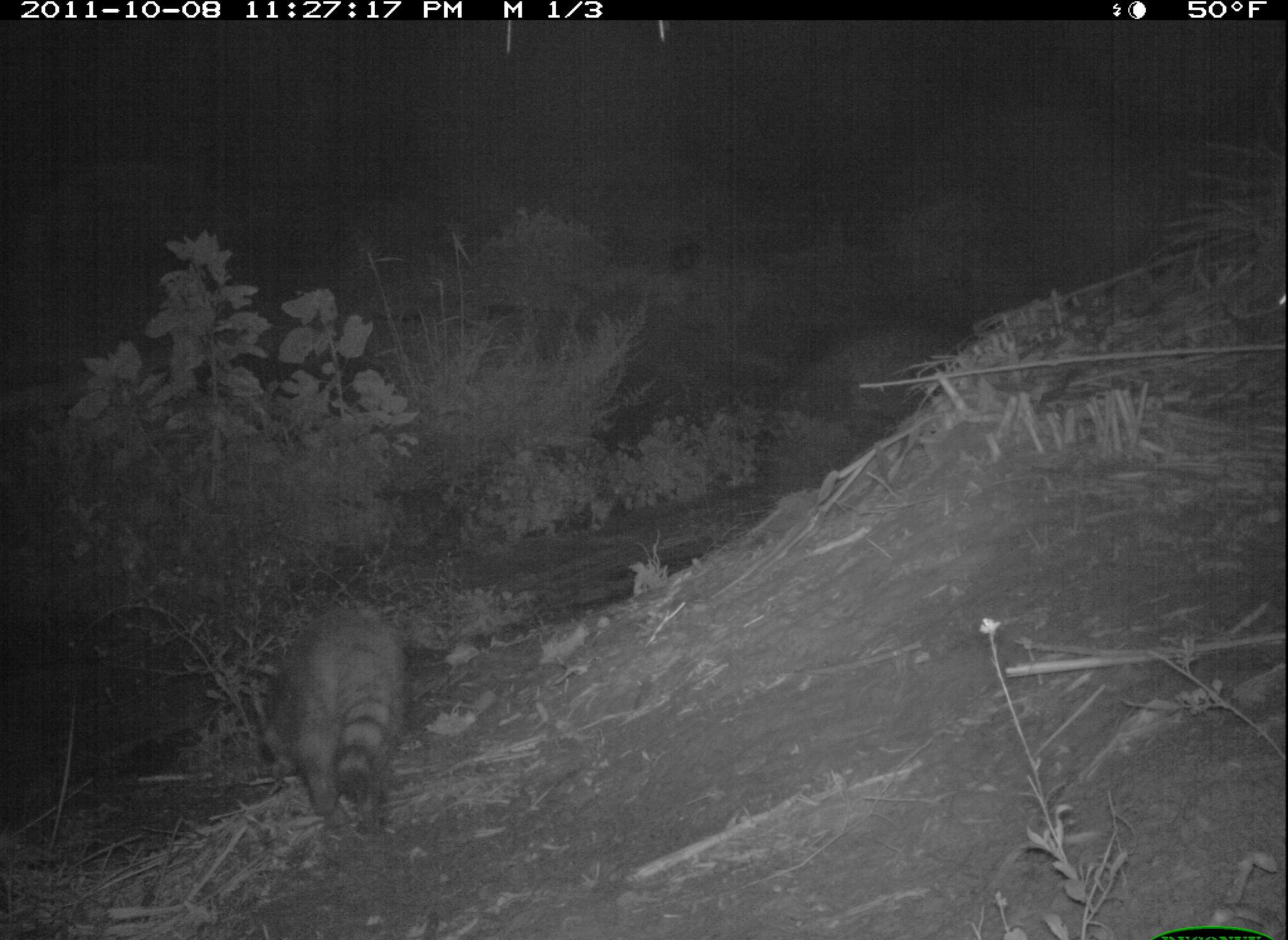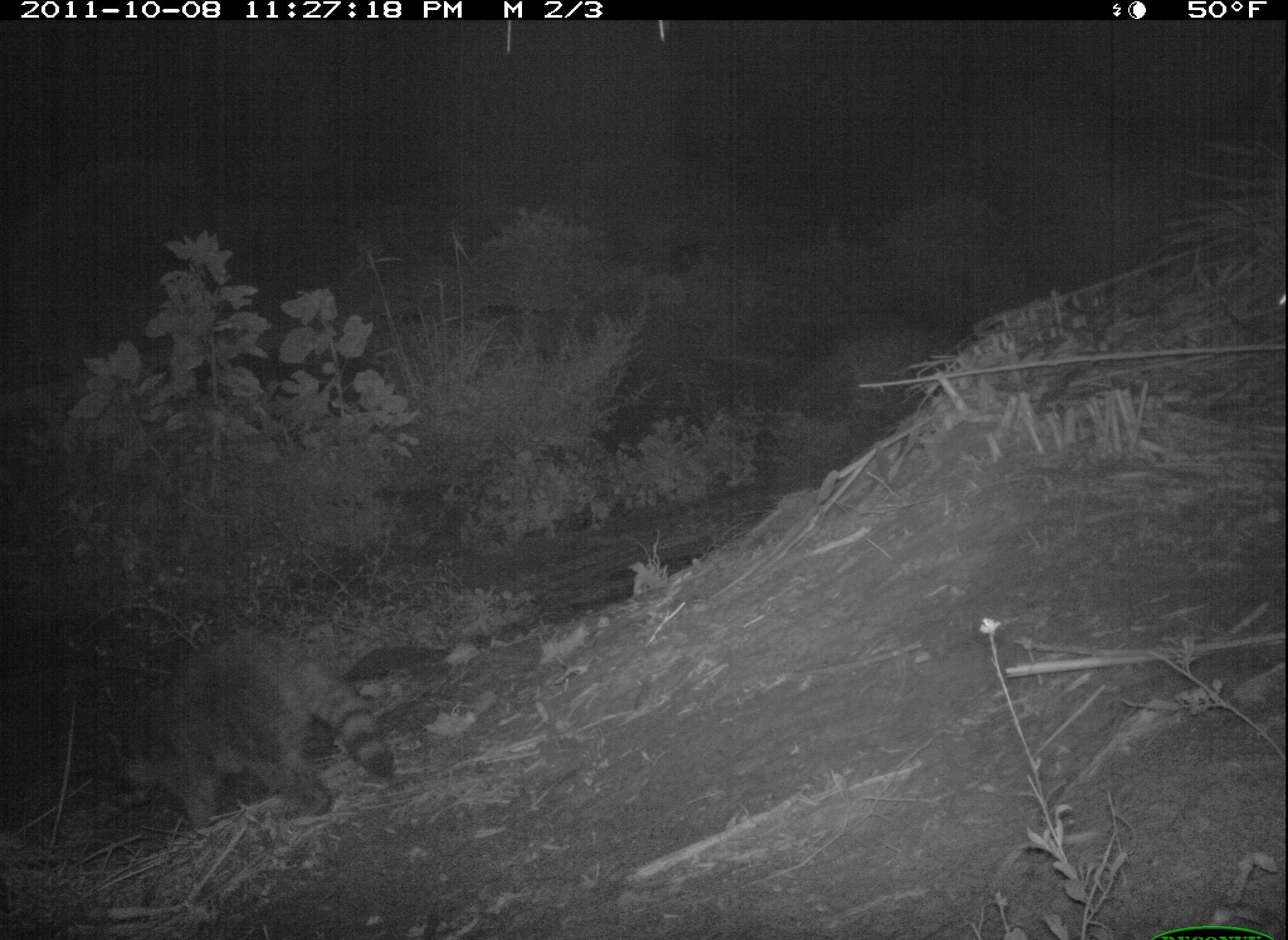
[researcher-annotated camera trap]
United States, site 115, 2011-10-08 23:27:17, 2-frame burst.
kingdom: Animalia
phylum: Chordata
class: Mammalia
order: Carnivora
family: Procyonidae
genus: Procyon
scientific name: Procyon lotor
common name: raccoon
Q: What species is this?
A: Raccoon (Procyon lotor).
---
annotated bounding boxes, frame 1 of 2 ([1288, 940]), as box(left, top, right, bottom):
raccoon: box(253, 591, 415, 836)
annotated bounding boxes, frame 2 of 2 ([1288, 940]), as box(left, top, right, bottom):
raccoon: box(90, 627, 406, 833)